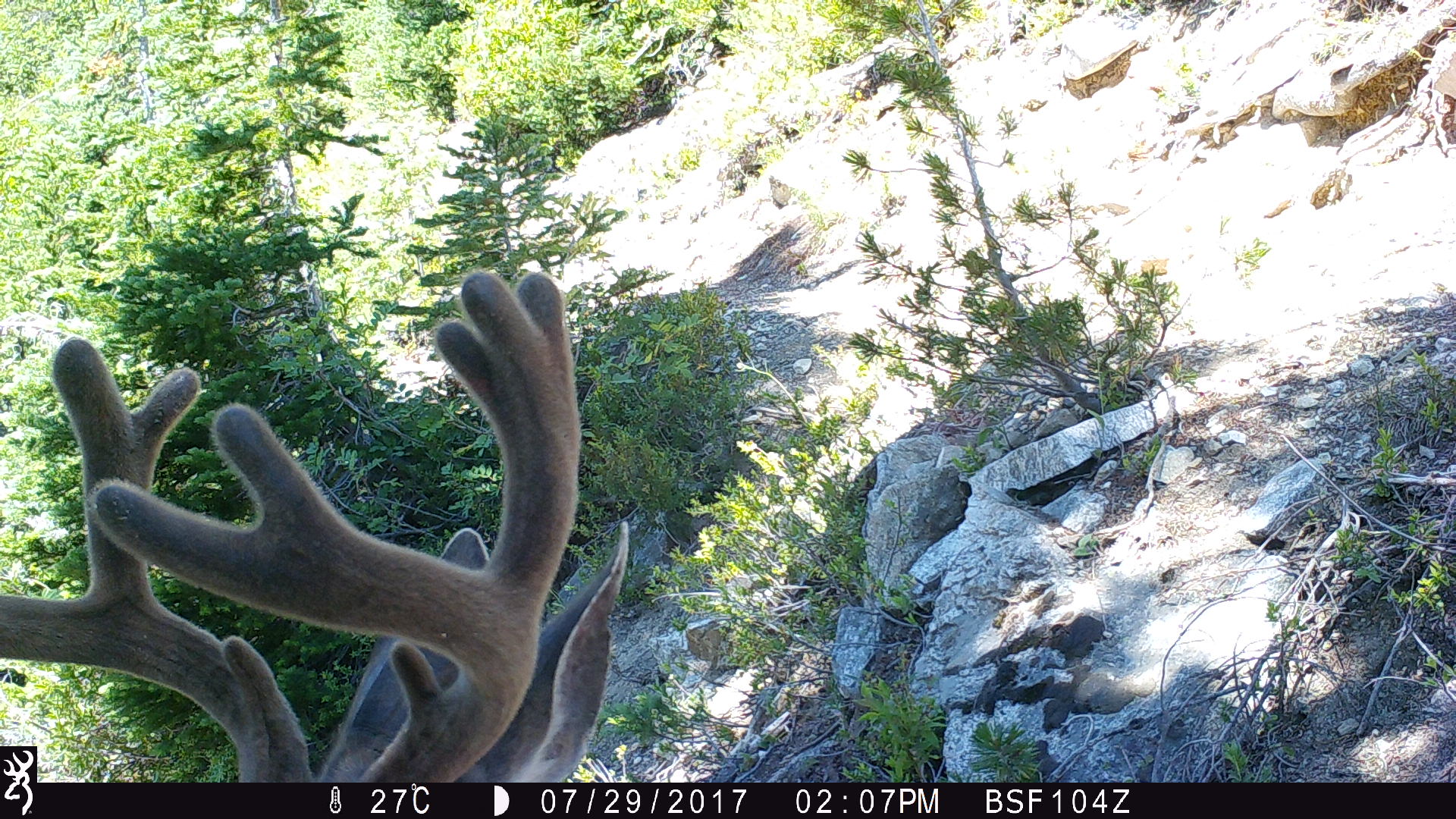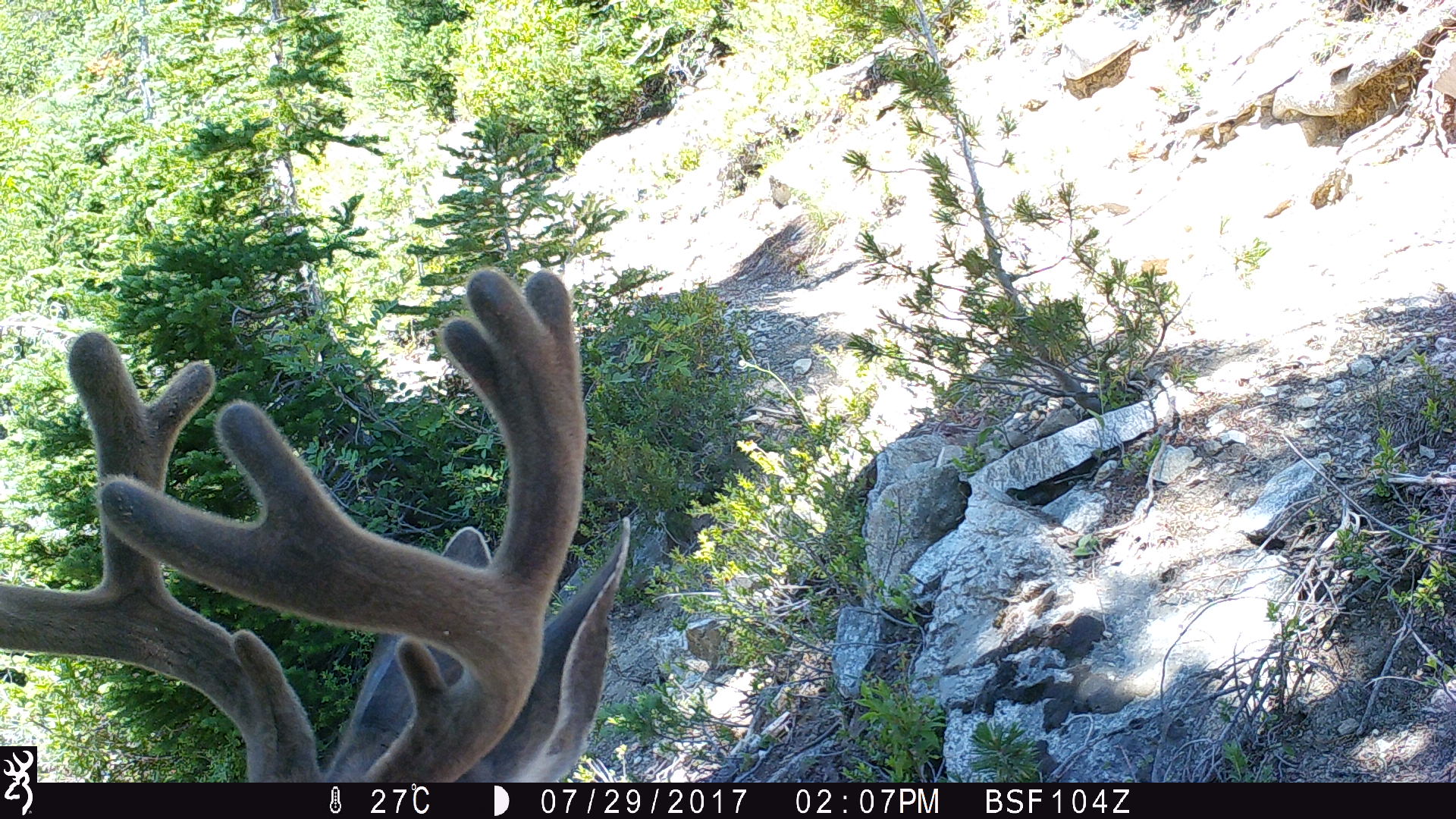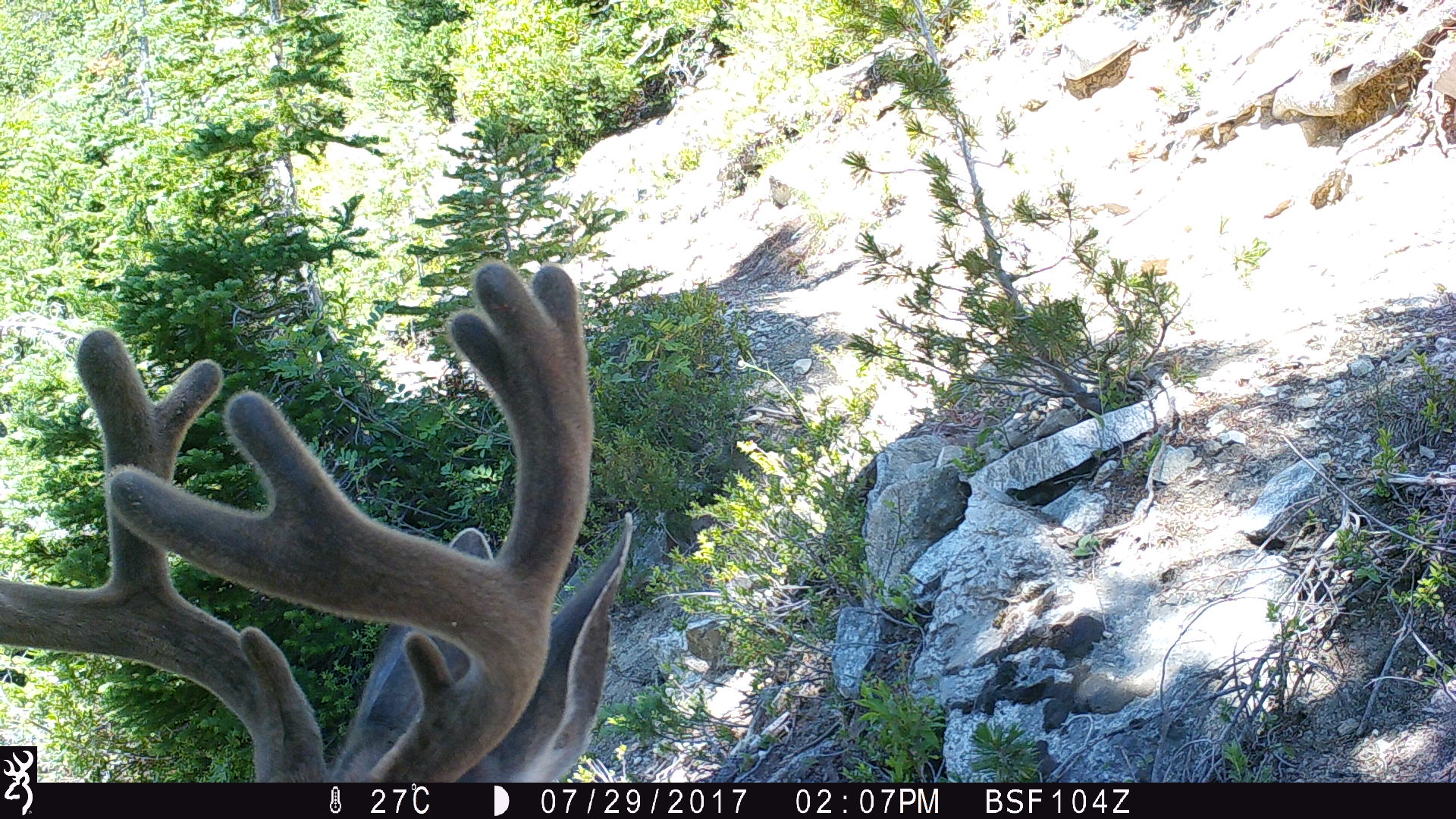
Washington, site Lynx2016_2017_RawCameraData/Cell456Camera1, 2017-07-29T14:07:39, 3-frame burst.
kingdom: Animalia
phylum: Chordata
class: Mammalia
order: Artiodactyla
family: Cervidae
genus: Odocoileus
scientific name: Odocoileus hemionus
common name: mule deer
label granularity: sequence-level